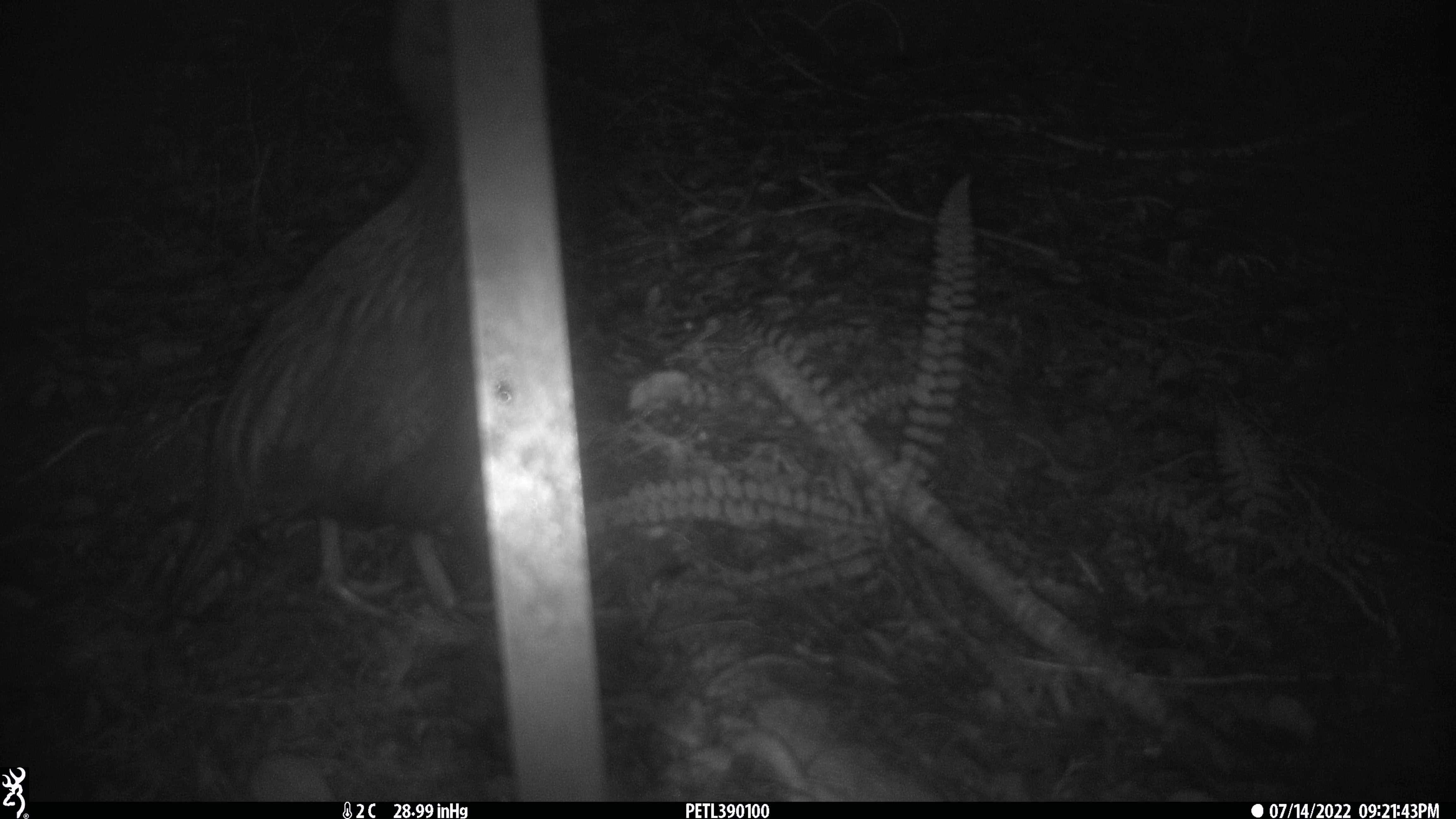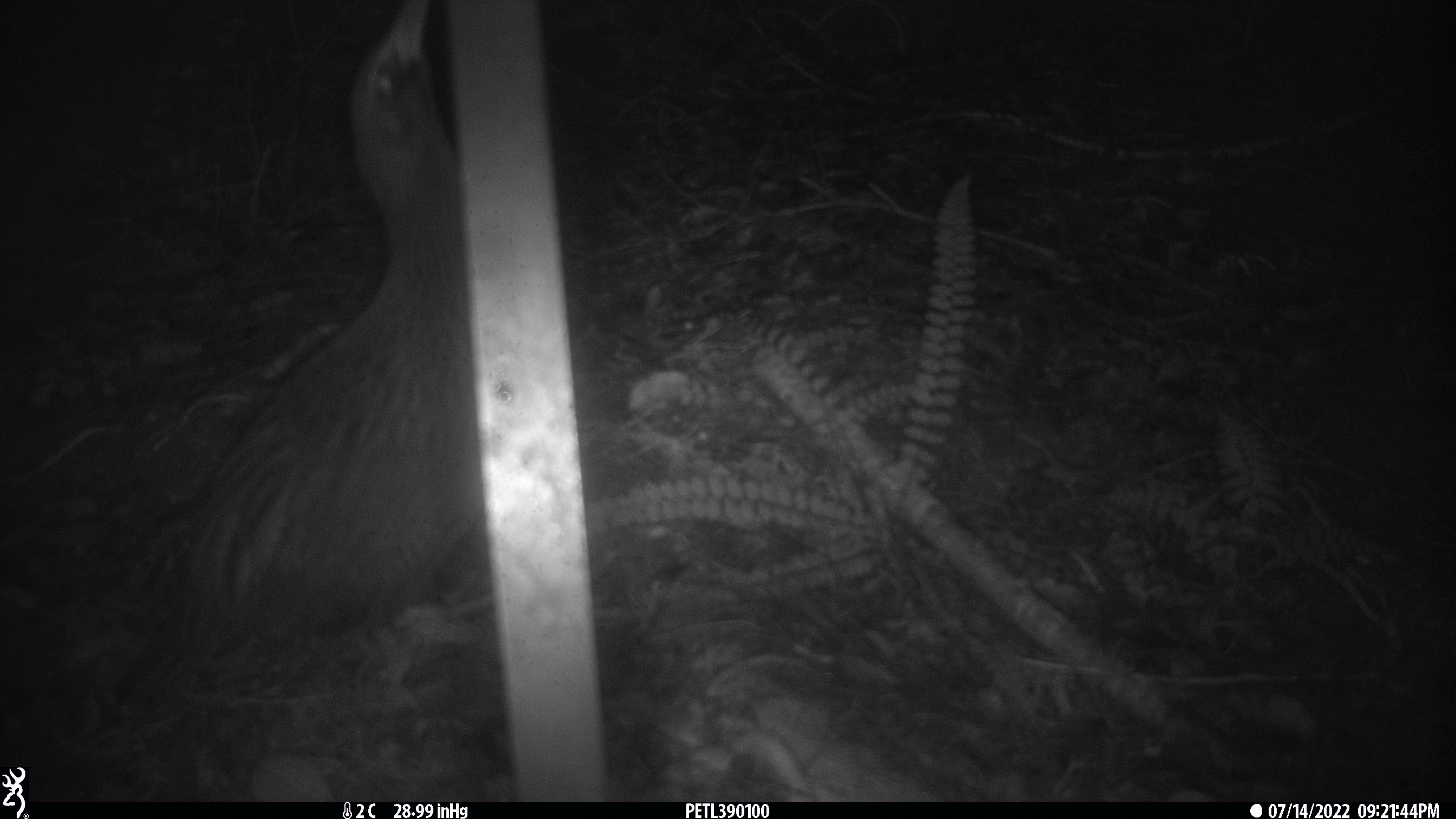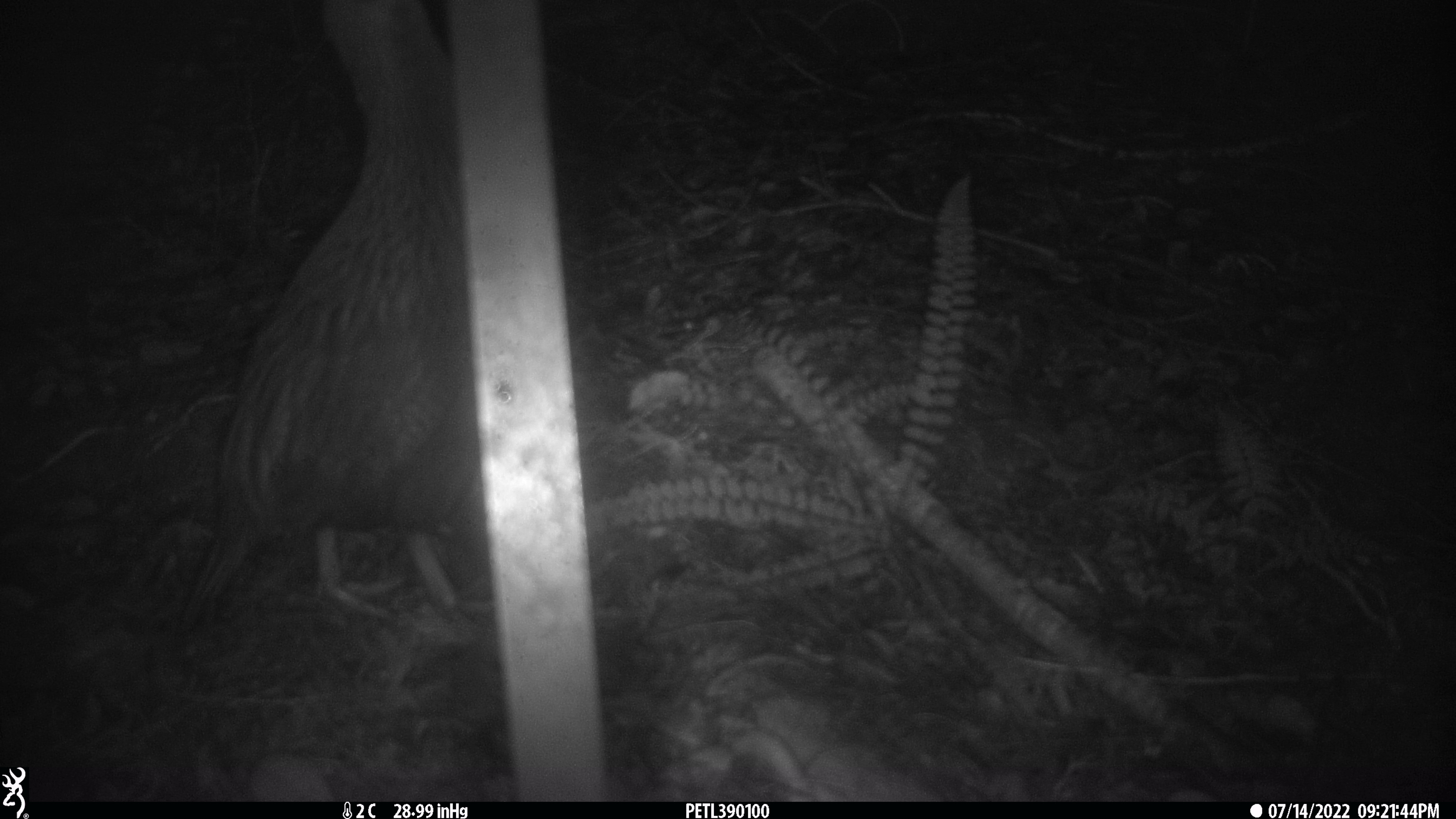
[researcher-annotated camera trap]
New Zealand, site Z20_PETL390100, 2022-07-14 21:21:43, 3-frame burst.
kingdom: Animalia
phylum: Chordata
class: Aves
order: Gruiformes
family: Rallidae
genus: Gallirallus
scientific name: Gallirallus australis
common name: weka